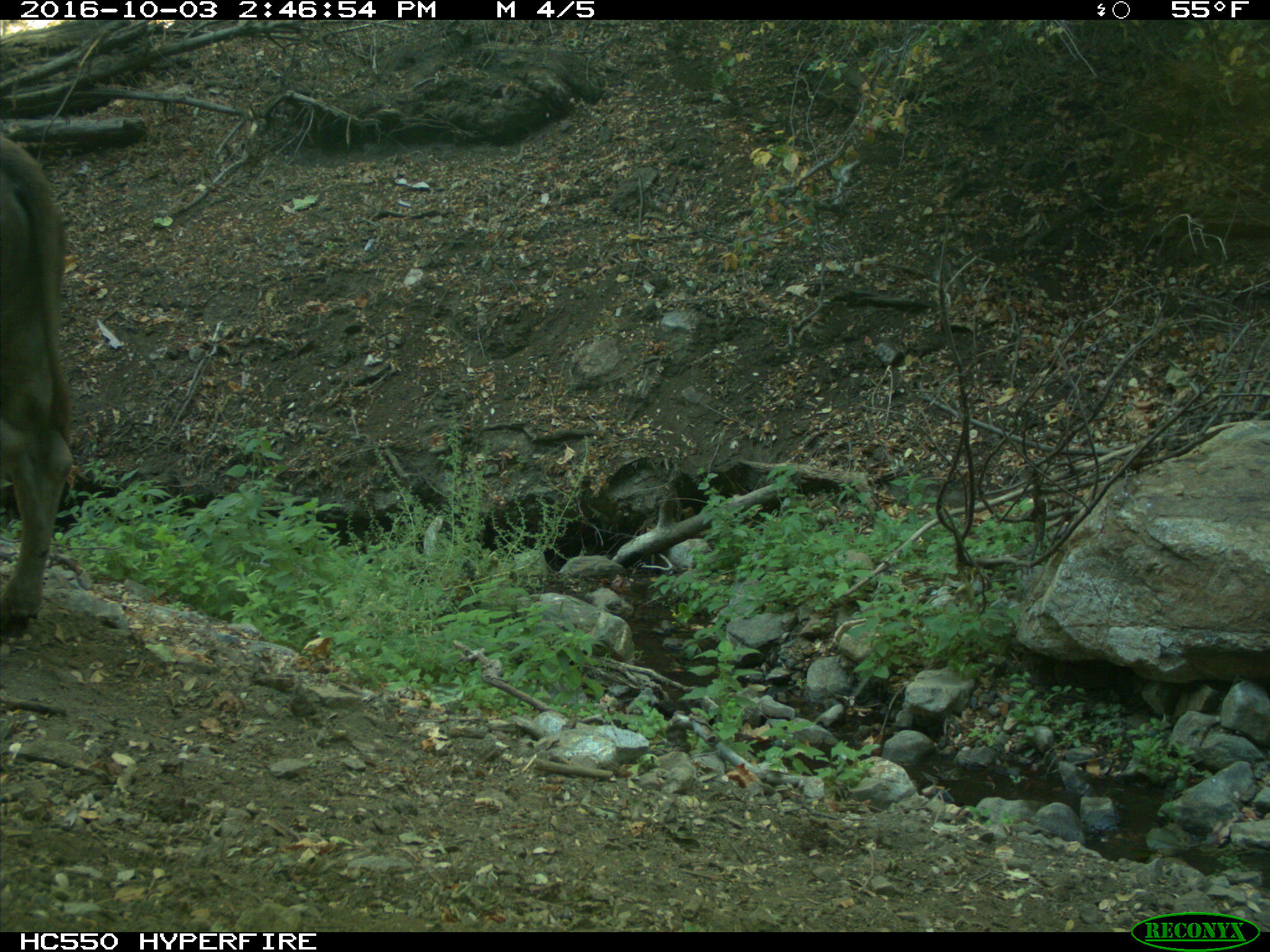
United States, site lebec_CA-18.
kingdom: Animalia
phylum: Chordata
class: Mammalia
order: Artiodactyla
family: Bovidae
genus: Bos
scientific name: Bos taurus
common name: domestic cow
Bos taurus (domestic cow).